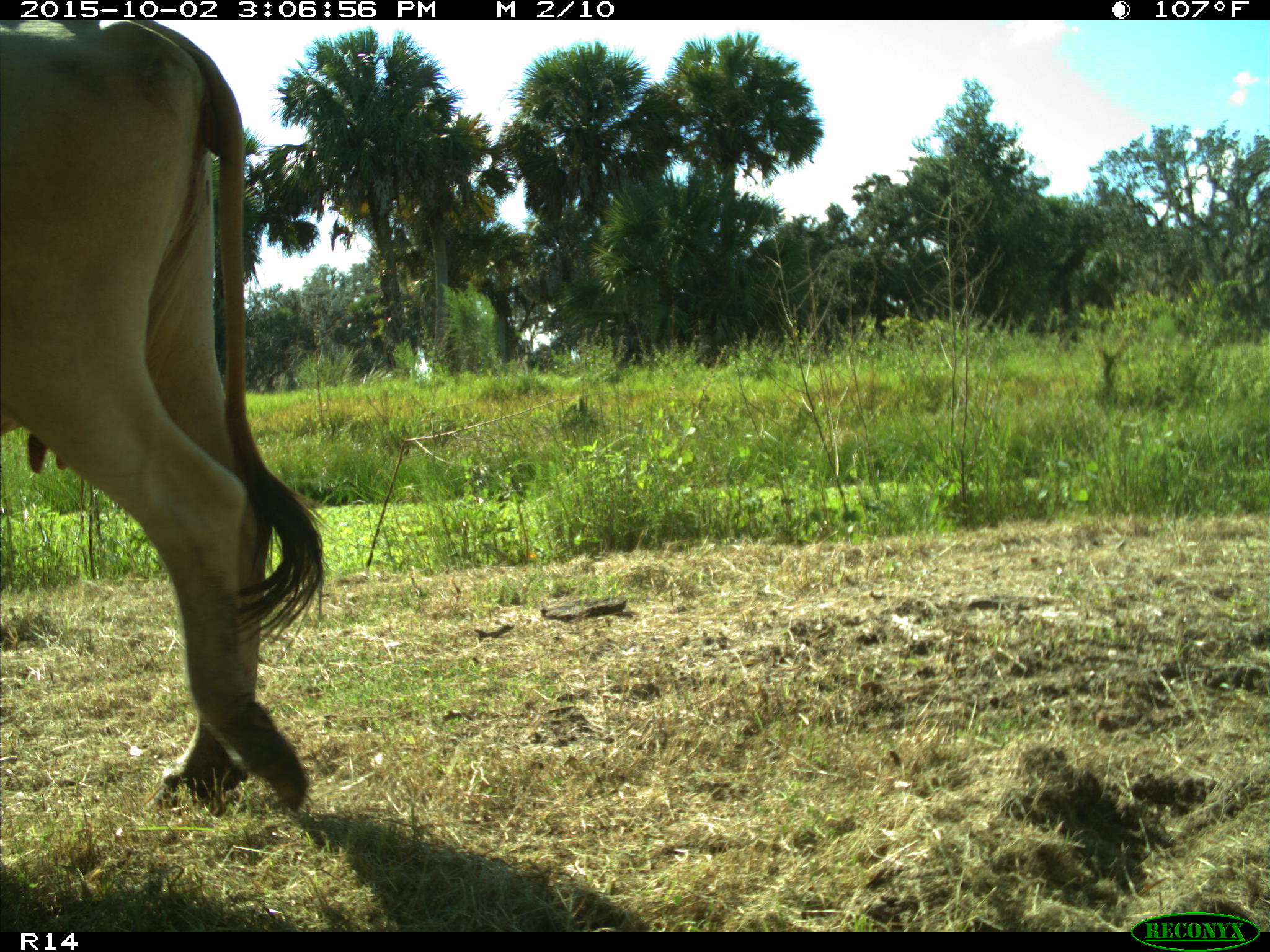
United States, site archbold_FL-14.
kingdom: Animalia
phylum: Chordata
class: Mammalia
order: Artiodactyla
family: Bovidae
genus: Bos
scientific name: Bos taurus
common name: domestic cow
Bos taurus (domestic cow).